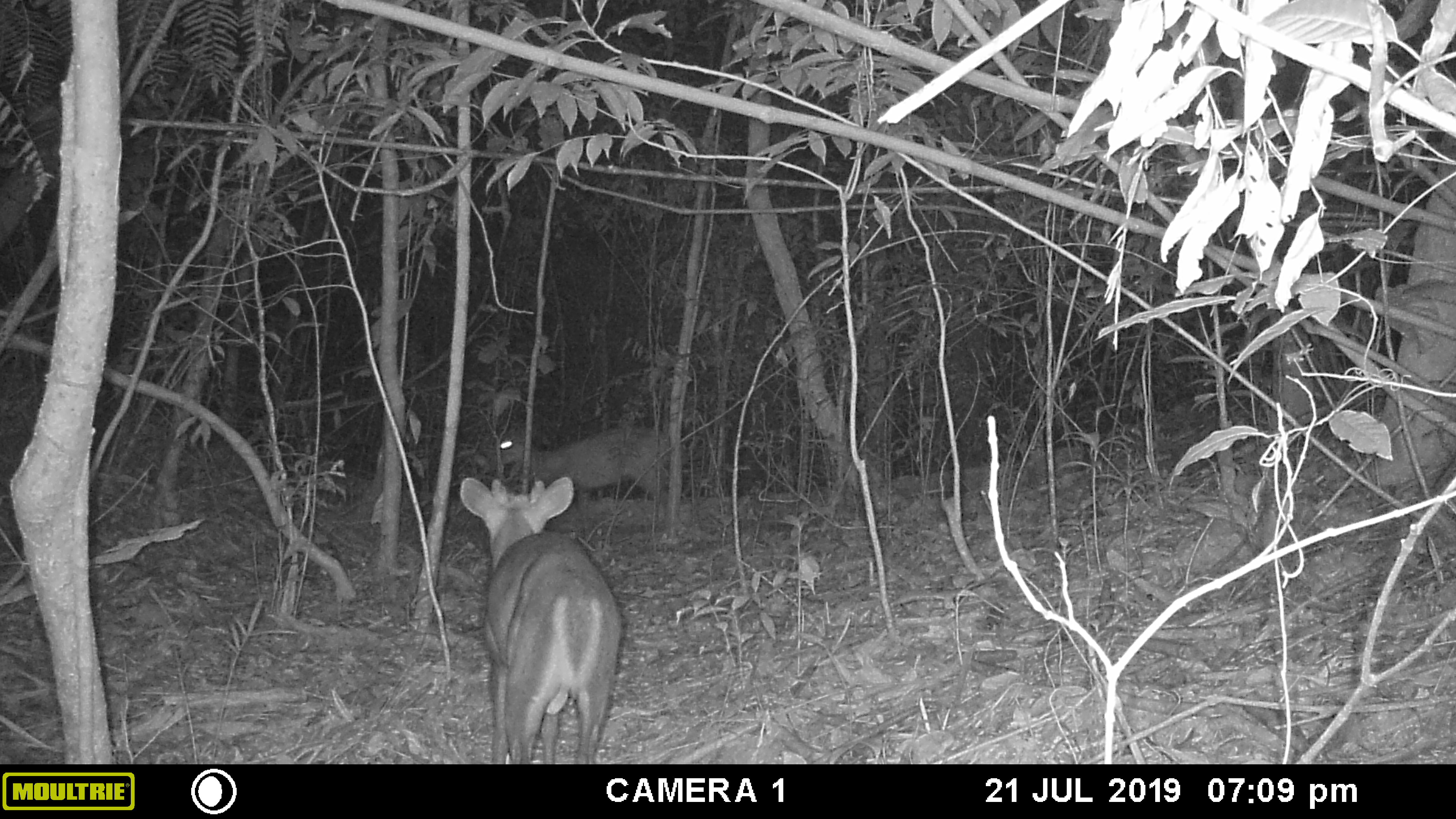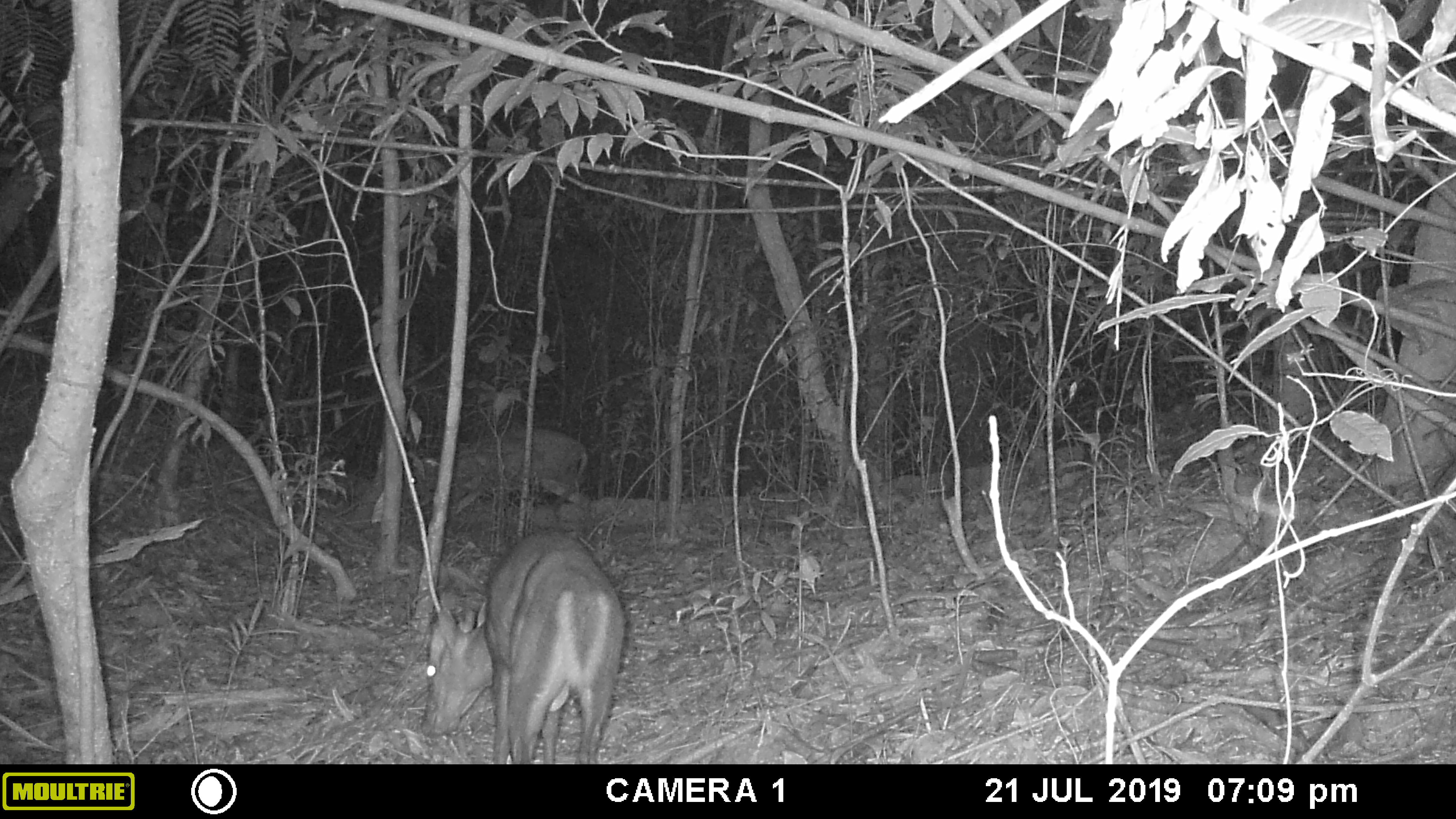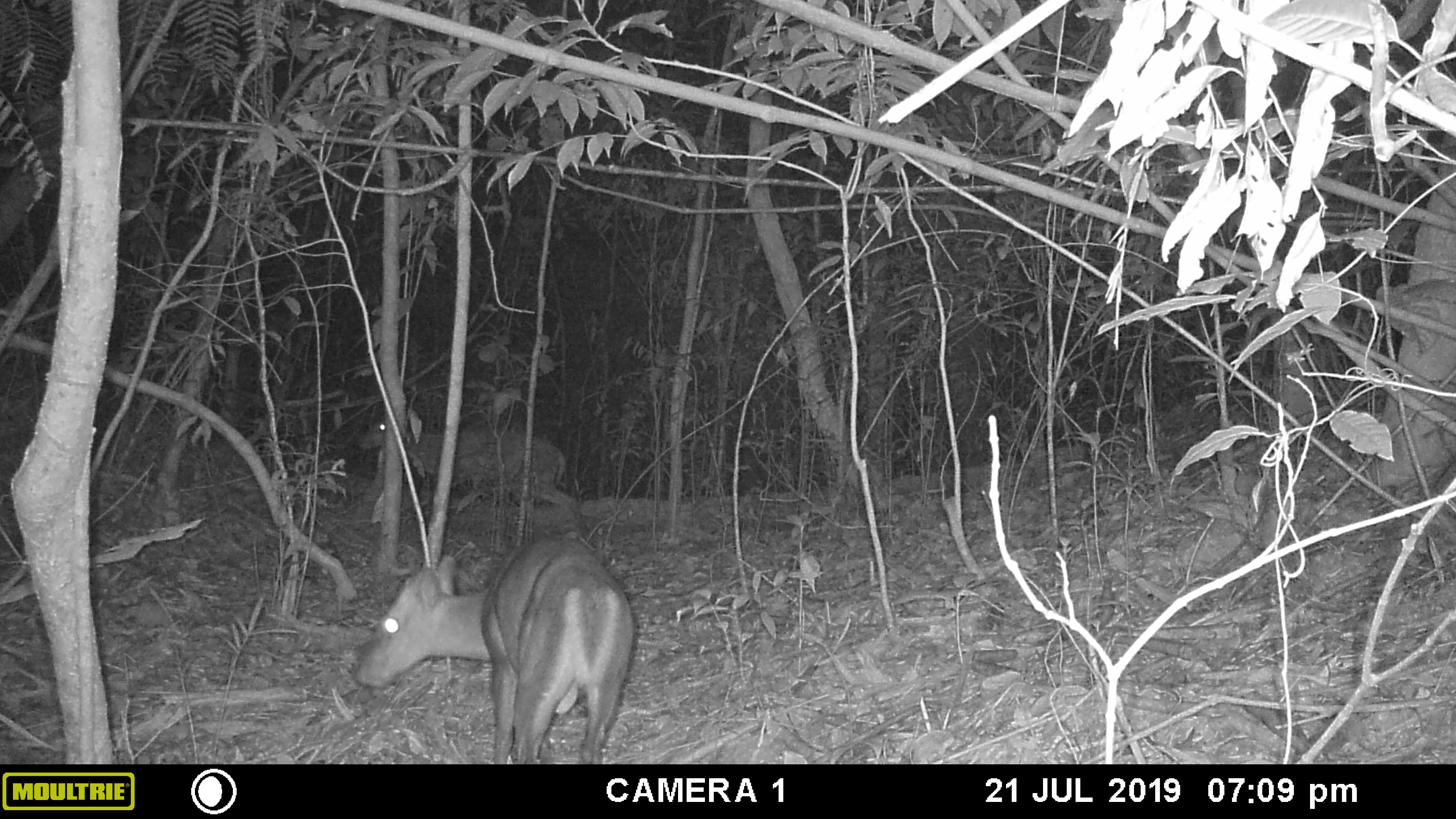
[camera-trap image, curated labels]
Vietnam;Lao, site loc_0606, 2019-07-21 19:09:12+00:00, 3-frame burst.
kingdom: Animalia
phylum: Chordata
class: Mammalia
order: Artiodactyla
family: Cervidae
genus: Muntiacus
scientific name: Muntiacus rooseveltorum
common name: roosevelt's muntjac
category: roosevelts muntjac group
Roosevelts muntjac group (roosevelt's muntjac) (Muntiacus rooseveltorum). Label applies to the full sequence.